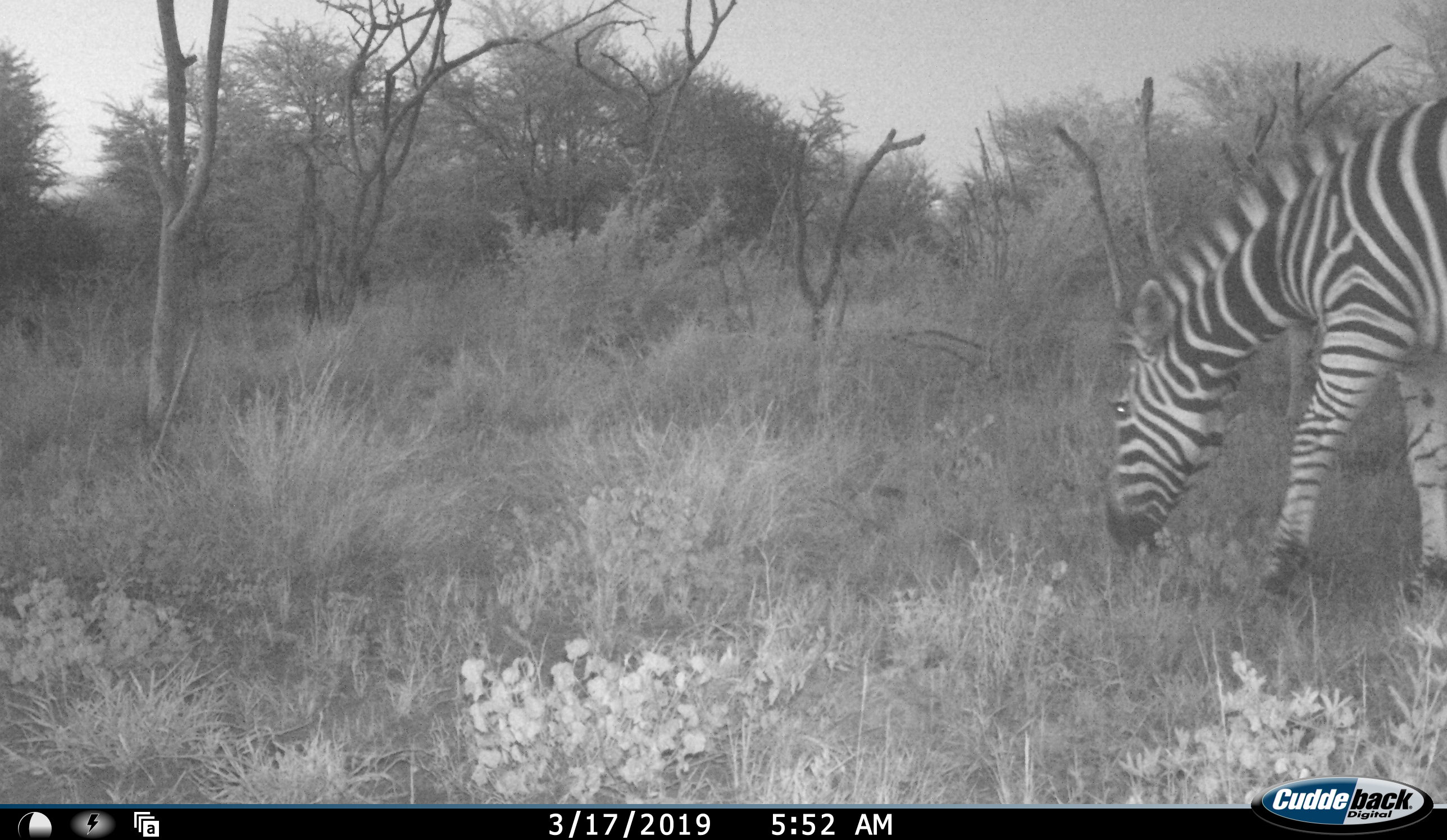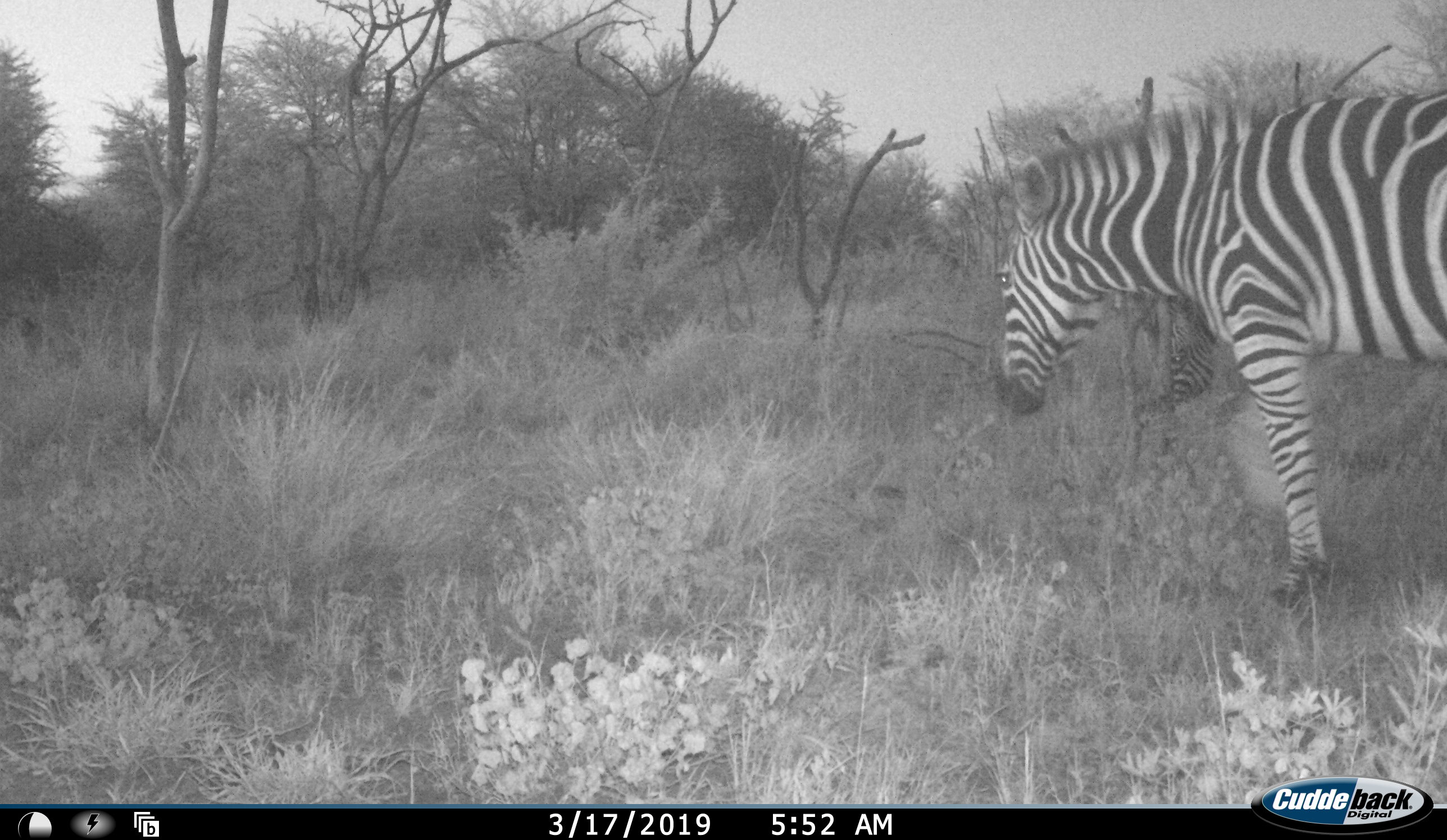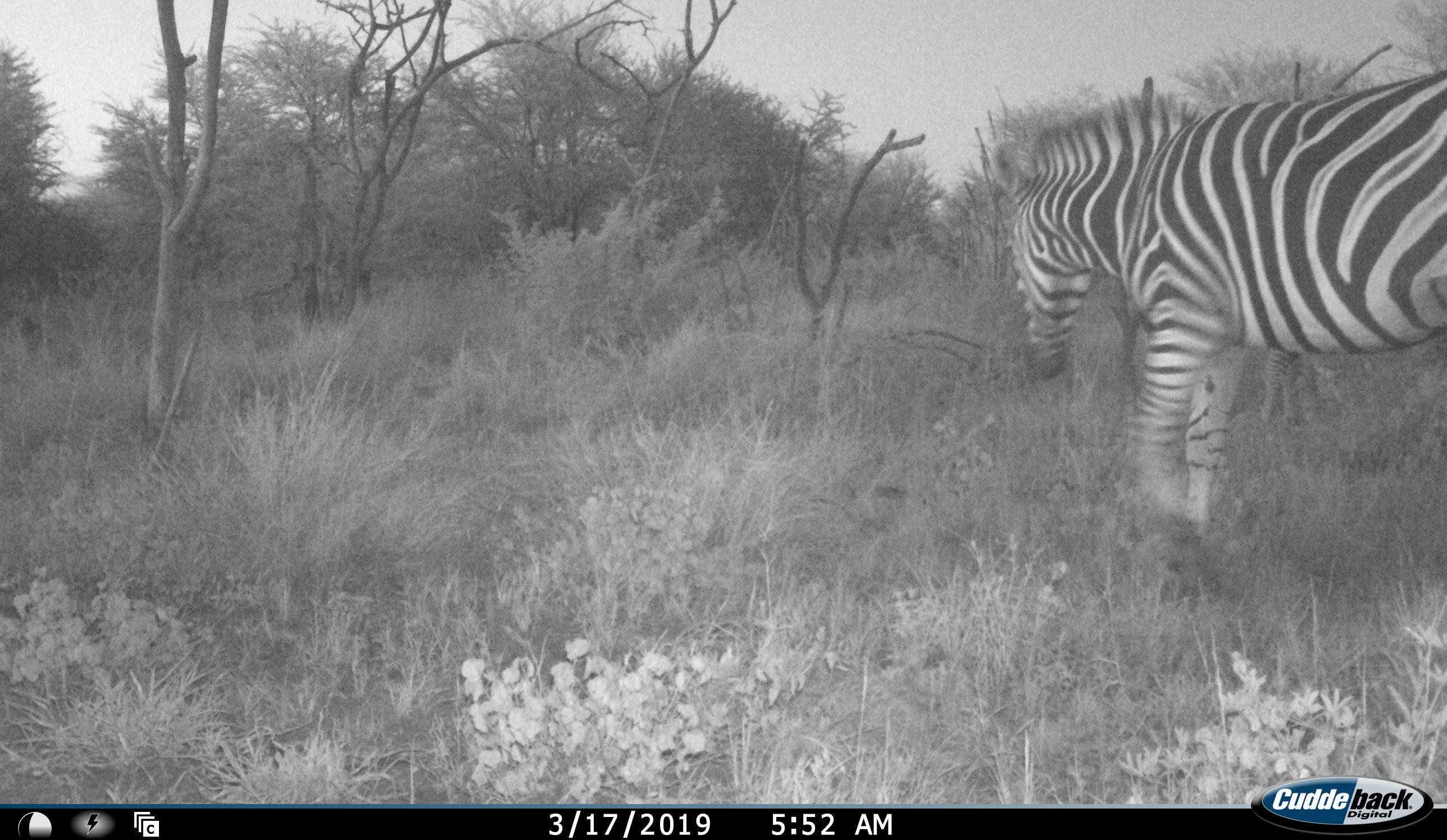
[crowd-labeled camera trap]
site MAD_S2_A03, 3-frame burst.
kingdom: Animalia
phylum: Chordata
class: Mammalia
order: Perissodactyla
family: Equidae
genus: Equus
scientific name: Equus quagga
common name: plains zebra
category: zebraplains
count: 1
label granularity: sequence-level